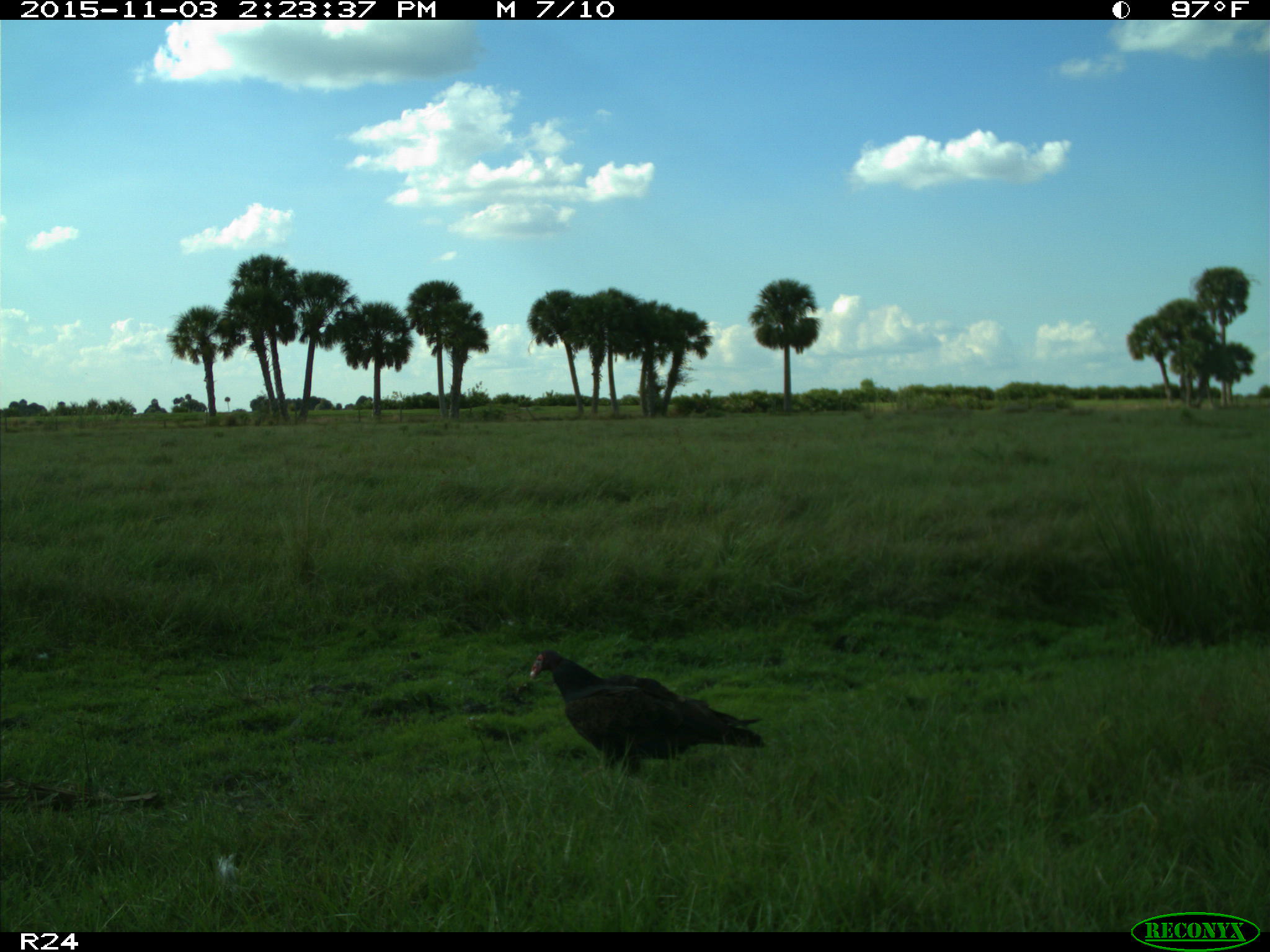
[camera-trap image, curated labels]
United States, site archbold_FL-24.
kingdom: Animalia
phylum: Chordata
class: Aves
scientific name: Aves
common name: birds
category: unidentified bird